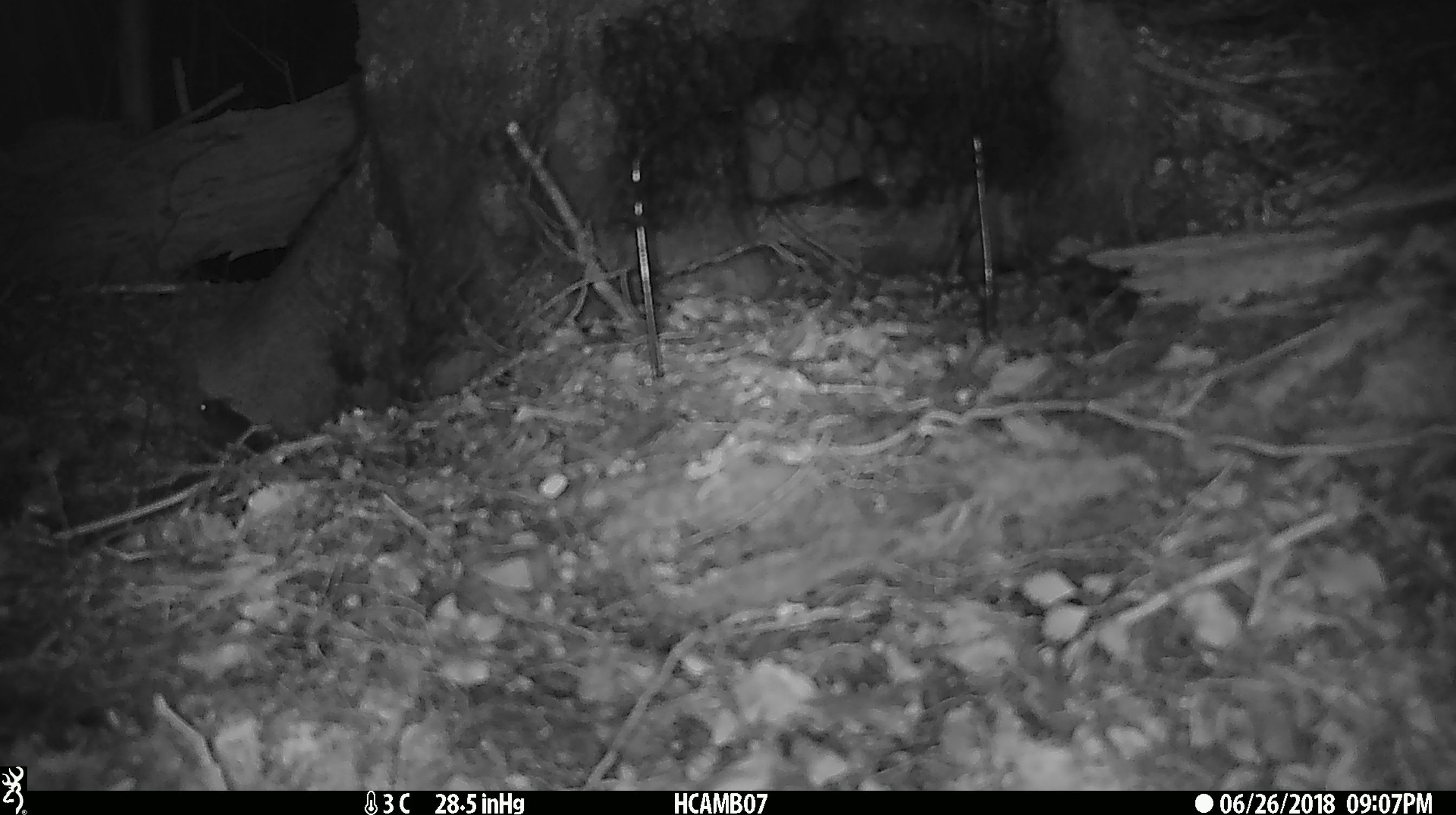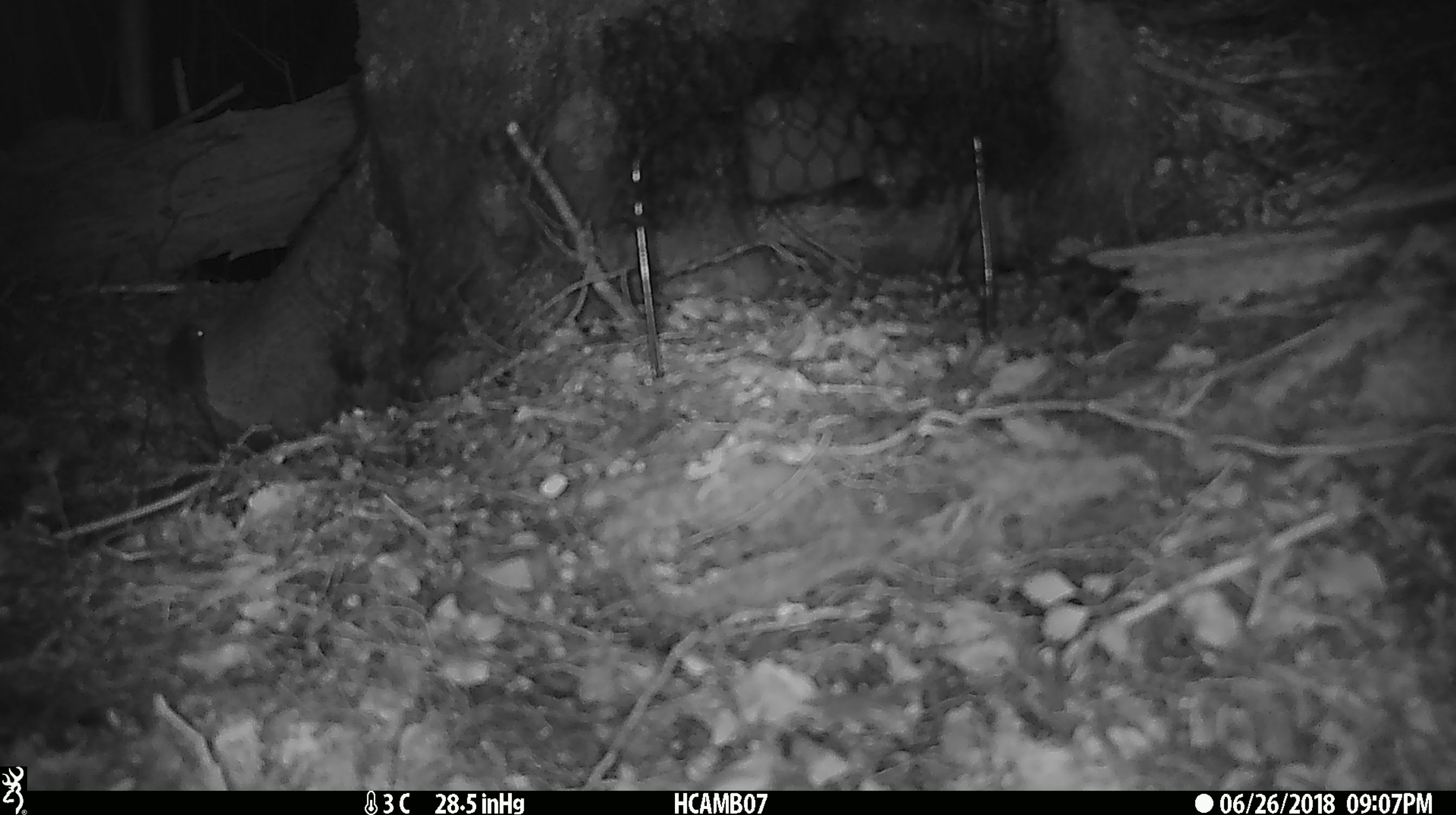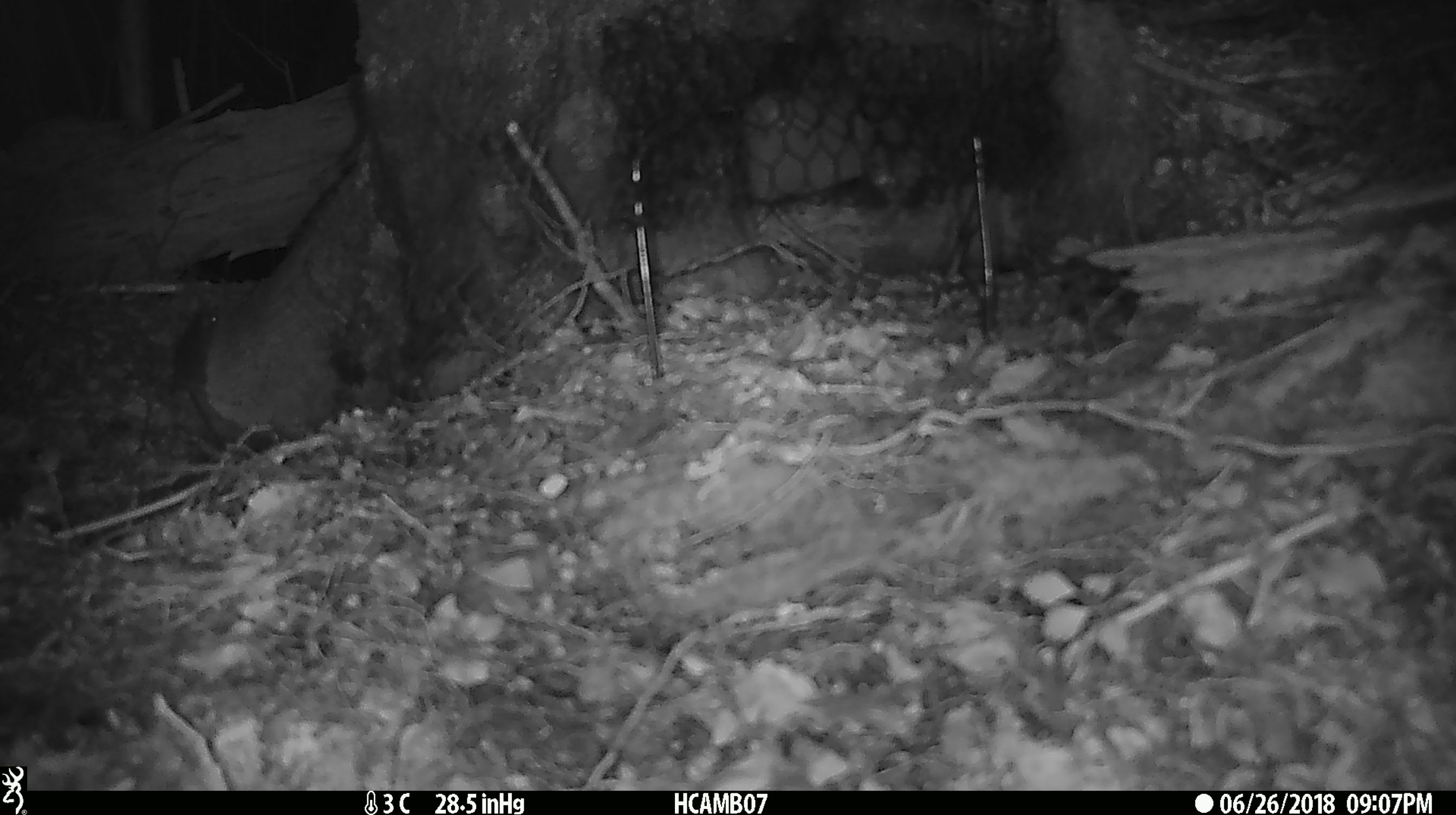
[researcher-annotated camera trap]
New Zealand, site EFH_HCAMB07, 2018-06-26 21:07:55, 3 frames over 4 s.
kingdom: Animalia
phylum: Chordata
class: Mammalia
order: Rodentia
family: Muridae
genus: Mus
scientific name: Mus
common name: mouse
Mouse (Mus).